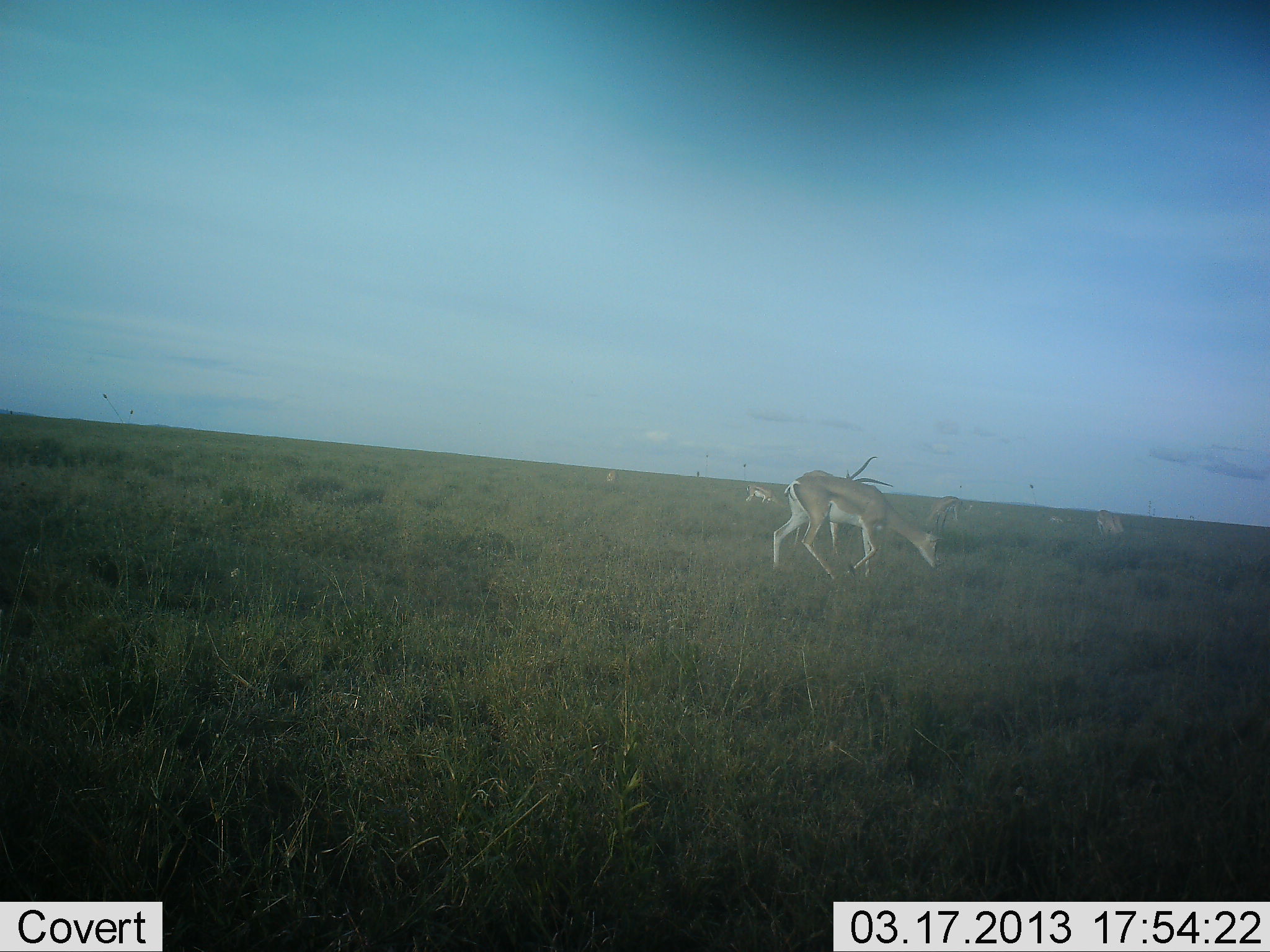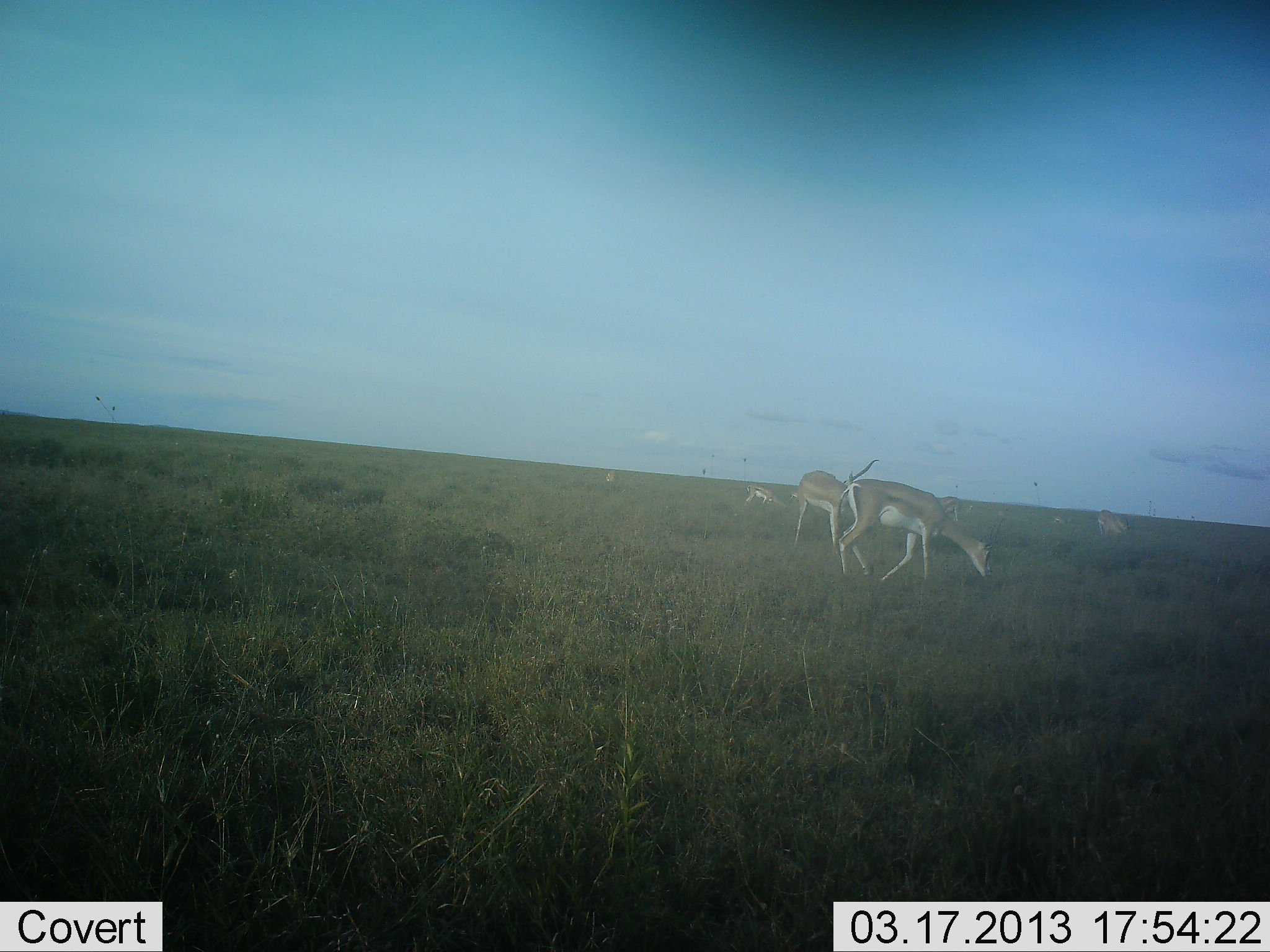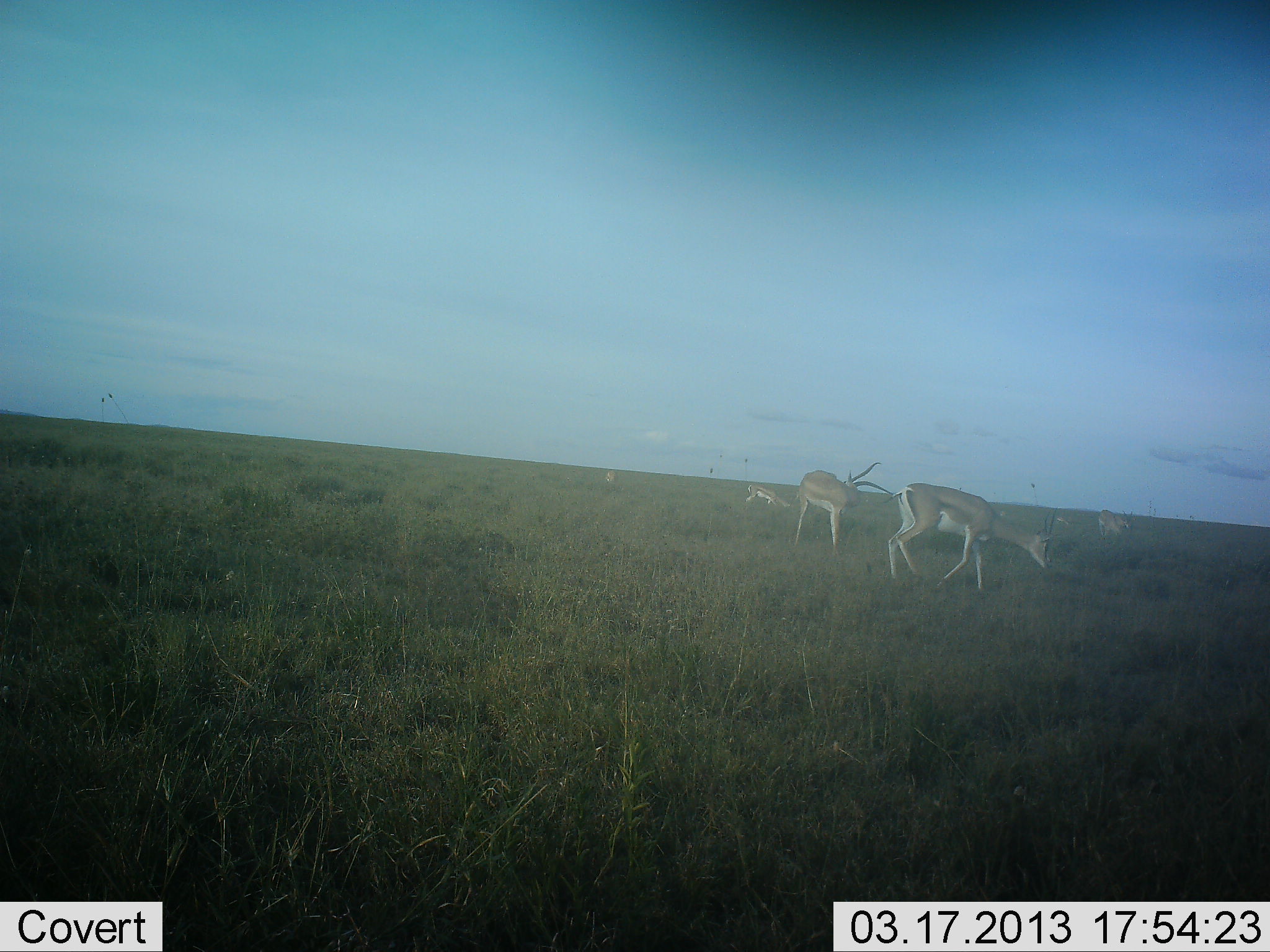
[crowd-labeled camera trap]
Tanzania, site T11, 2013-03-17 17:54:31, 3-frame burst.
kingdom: Animalia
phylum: Chordata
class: Mammalia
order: Artiodactyla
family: Bovidae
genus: Nanger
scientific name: Nanger granti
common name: grant's gazelle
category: gazellegrants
Gazellegrants (grant's gazelle) (Nanger granti), count 6. Behavior (volunteer vote fractions): standing 45%, resting 0%, moving 27%, interacting 0%. Young present (vote fraction): 0%. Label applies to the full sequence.